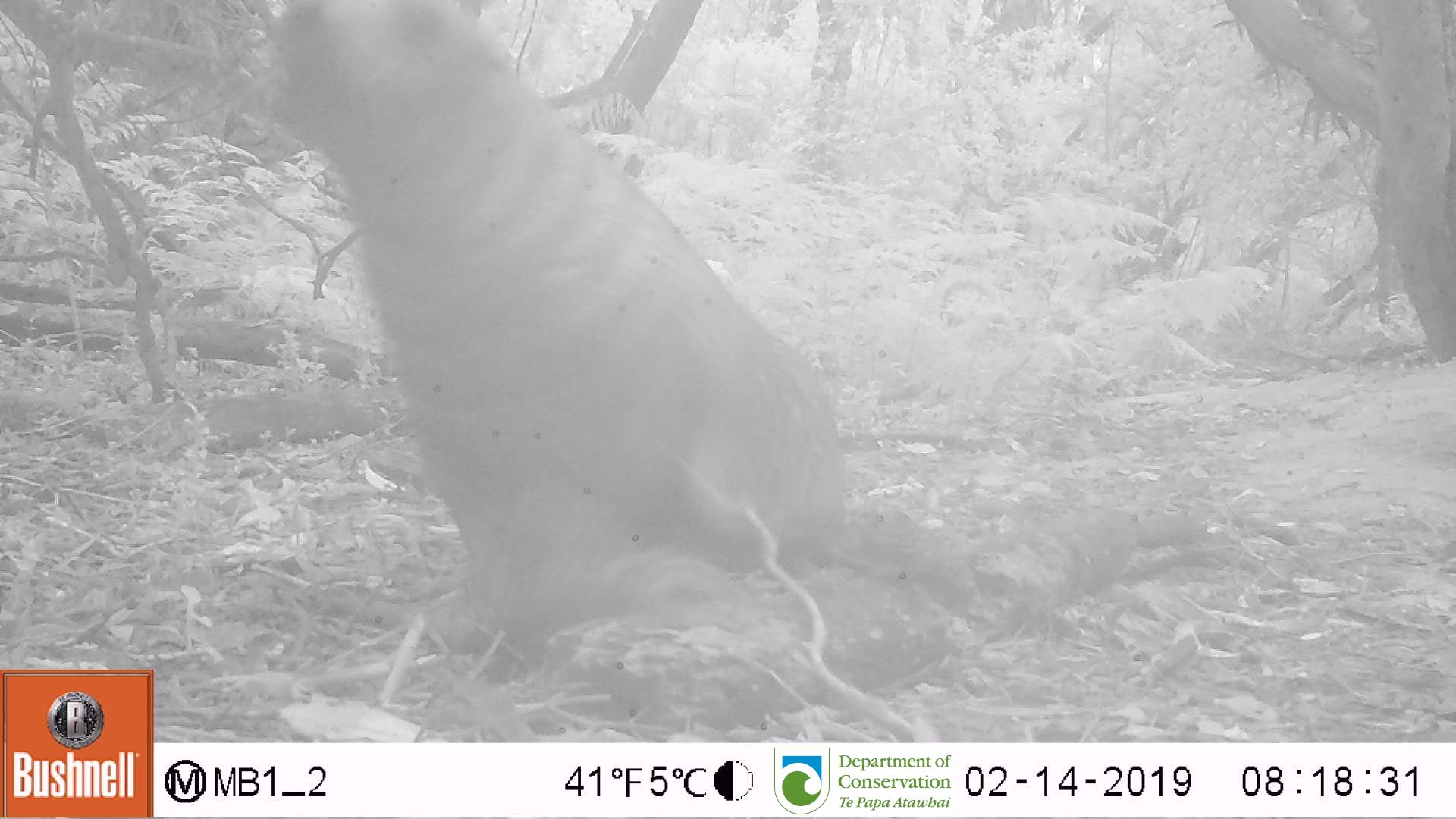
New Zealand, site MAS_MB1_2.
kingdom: Animalia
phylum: Chordata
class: Mammalia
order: Carnivora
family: Otariidae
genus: Phocarctos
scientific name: Phocarctos hookeri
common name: new zealand sea lion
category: sealion